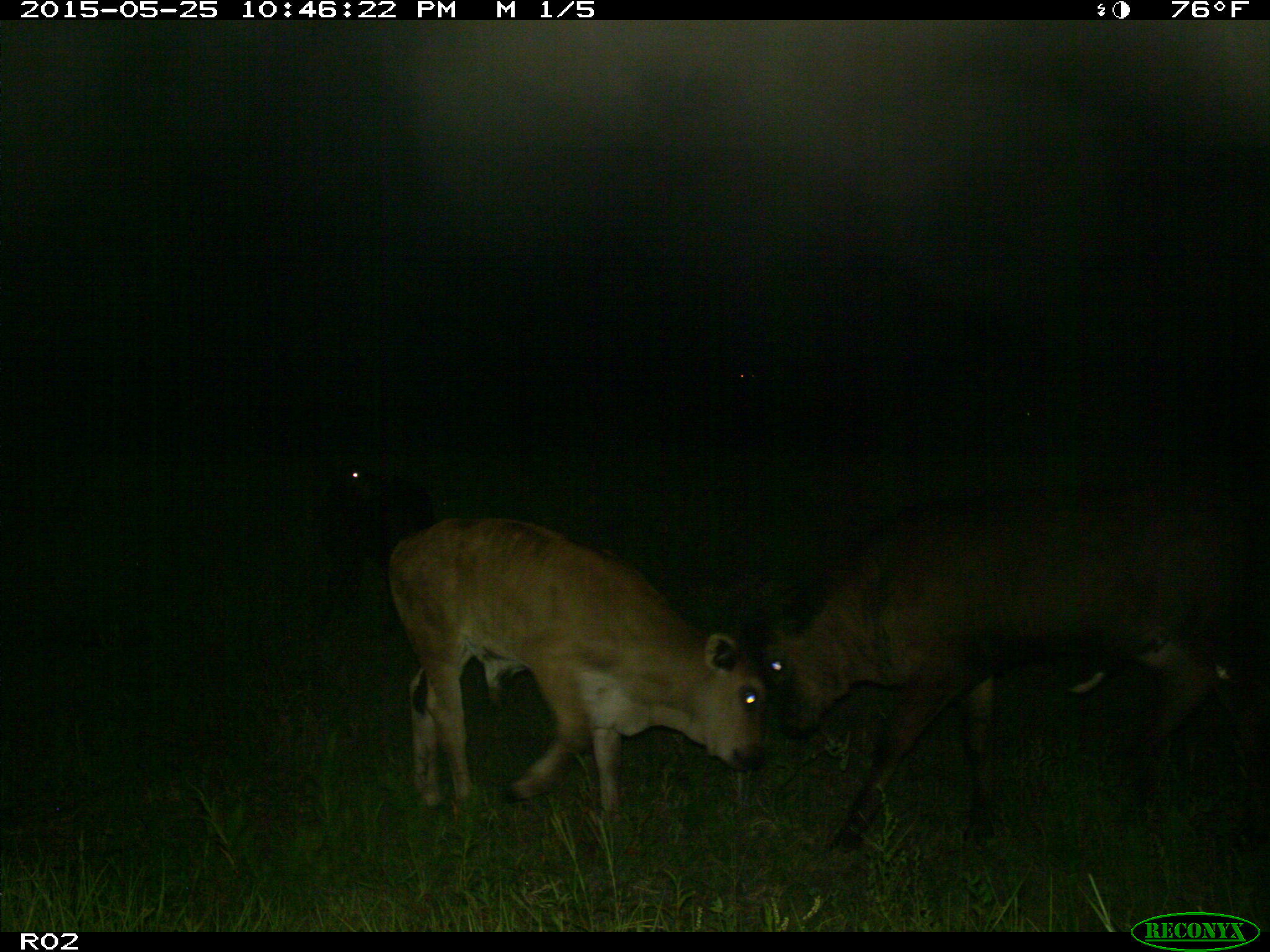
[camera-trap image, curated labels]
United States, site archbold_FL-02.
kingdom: Animalia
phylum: Chordata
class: Mammalia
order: Artiodactyla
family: Bovidae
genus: Bos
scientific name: Bos taurus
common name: domestic cow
Bos taurus (domestic cow).